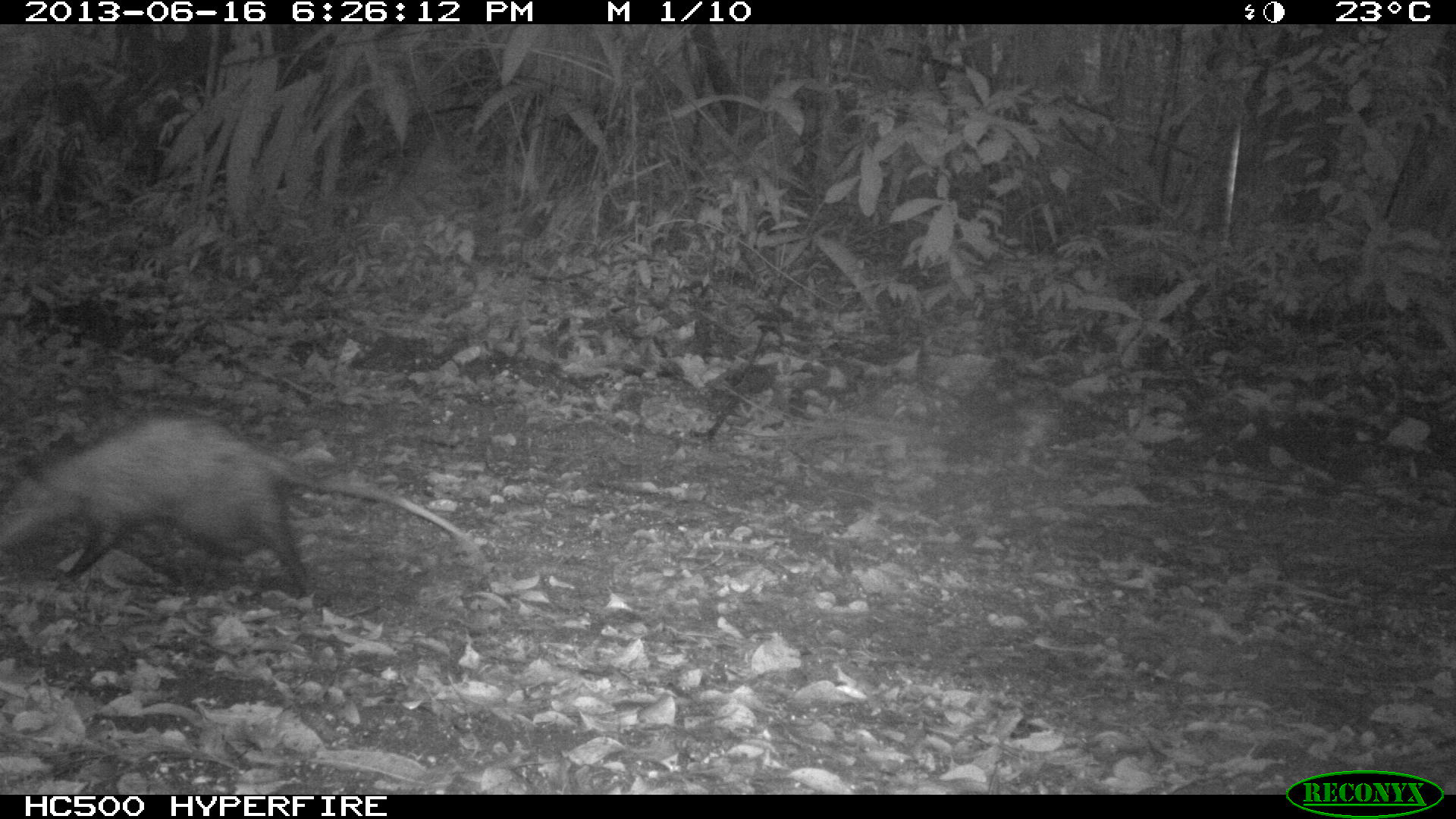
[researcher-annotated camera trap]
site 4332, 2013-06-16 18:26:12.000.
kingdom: Animalia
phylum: Chordata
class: Mammalia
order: Didelphimorphia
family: Didelphidae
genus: Didelphis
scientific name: Didelphis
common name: american opossums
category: didelphis sp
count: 1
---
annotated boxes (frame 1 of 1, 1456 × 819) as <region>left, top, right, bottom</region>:
didelphis sp: <region>0, 403, 490, 599</region>